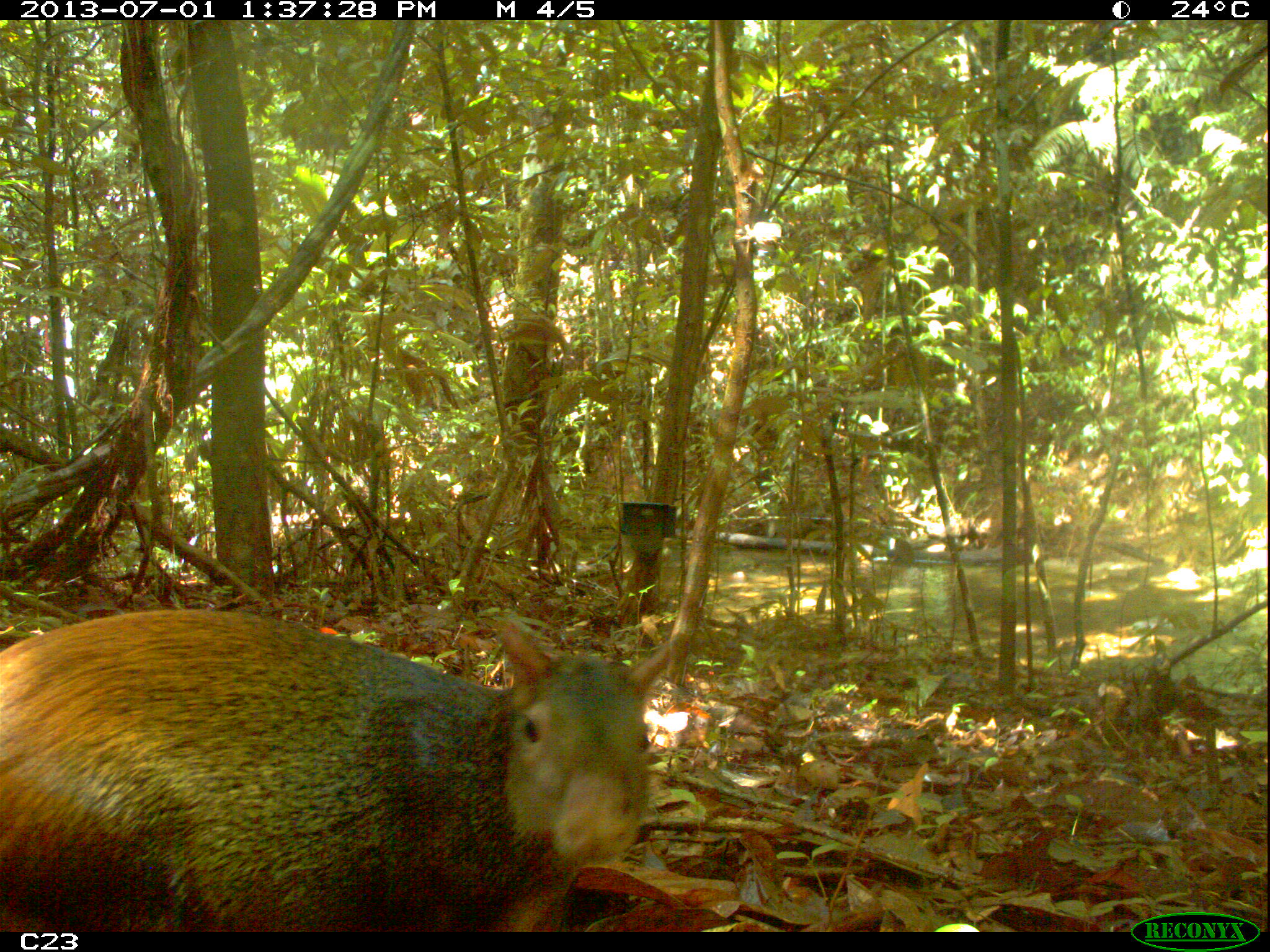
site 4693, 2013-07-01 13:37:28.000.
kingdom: Animalia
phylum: Chordata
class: Mammalia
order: Rodentia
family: Dasyproctidae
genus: Dasyprocta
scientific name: Dasyprocta leporina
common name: red-rumped agouti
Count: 1.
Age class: adult.